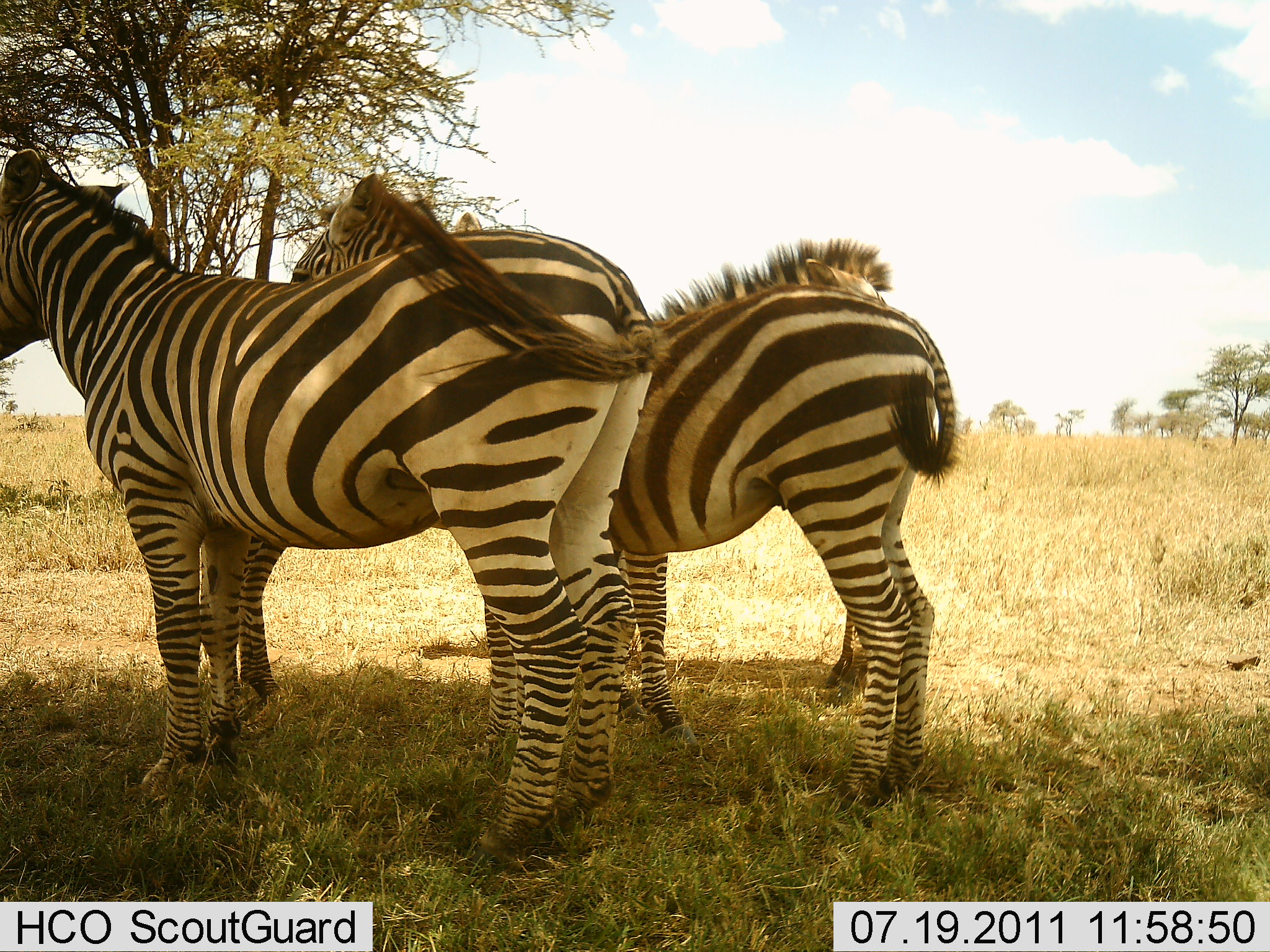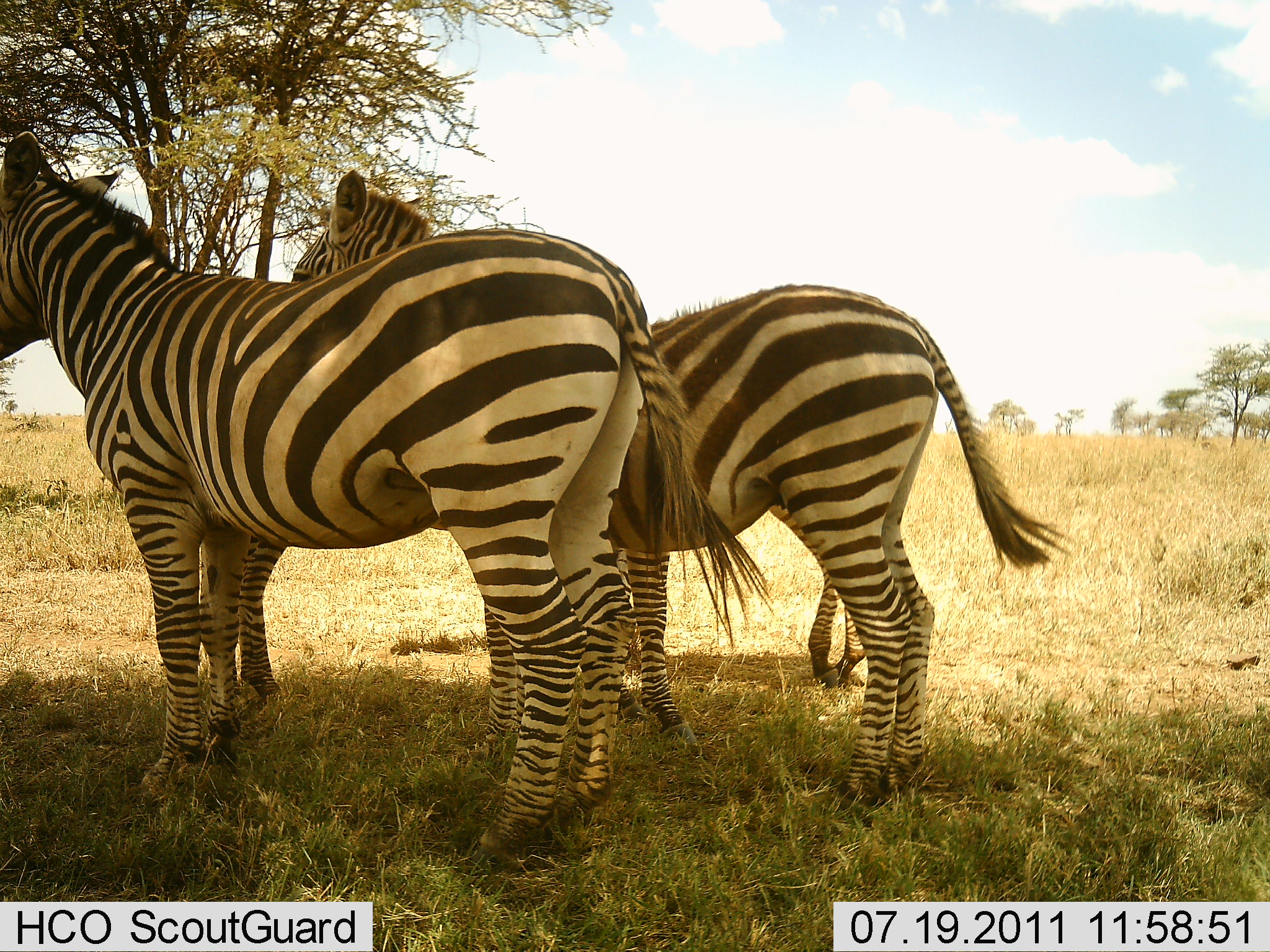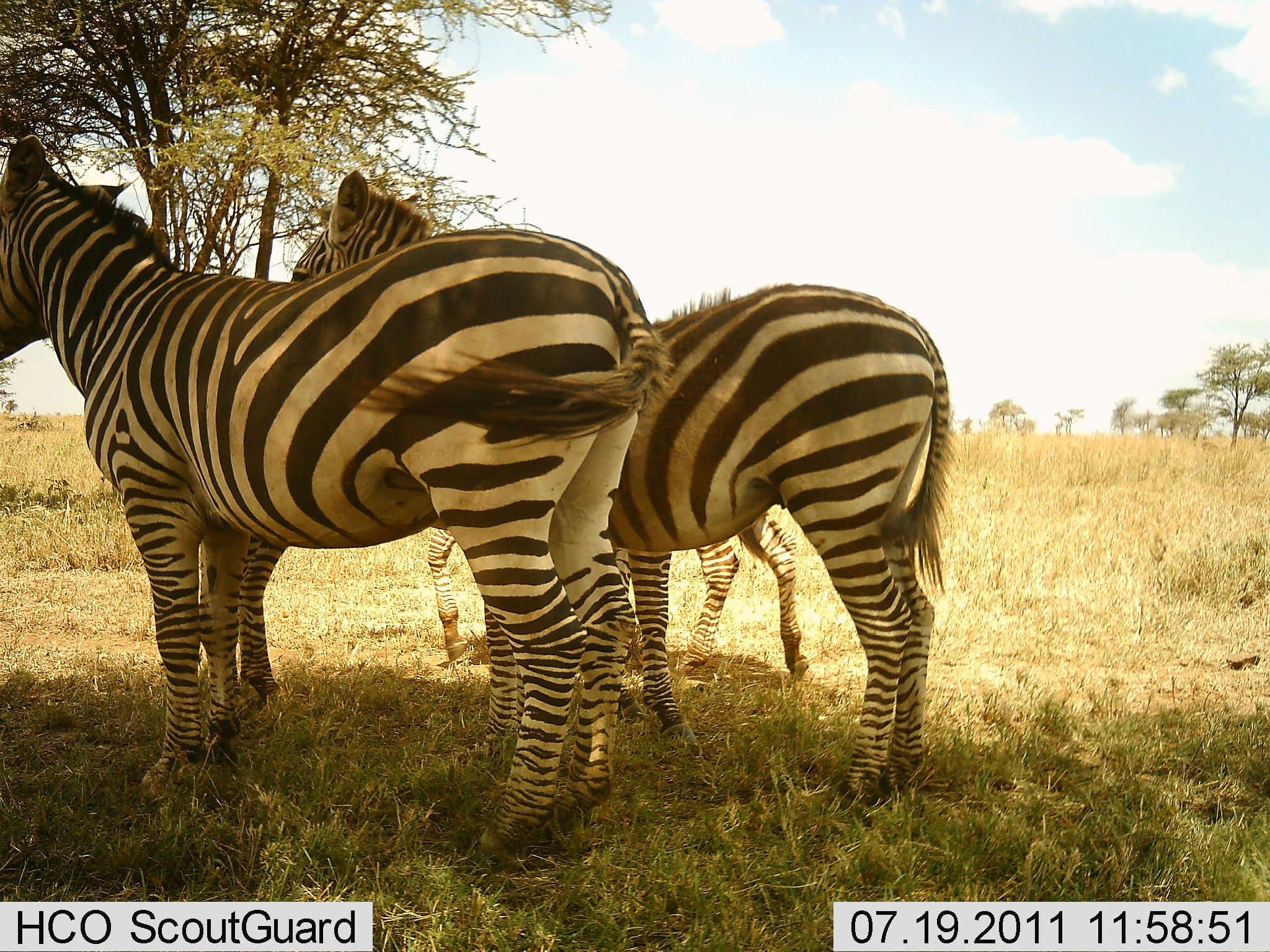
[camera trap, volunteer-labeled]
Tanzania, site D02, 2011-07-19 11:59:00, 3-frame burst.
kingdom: Animalia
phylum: Chordata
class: Mammalia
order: Perissodactyla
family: Equidae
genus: Equus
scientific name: Equus quagga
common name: plains zebra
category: zebra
Zebra (plains zebra) (Equus quagga), count 3. Behavior (volunteer vote fractions): standing 91%, resting 27%, moving 9%, interacting 9%. Young present (vote fraction): 0%. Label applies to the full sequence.